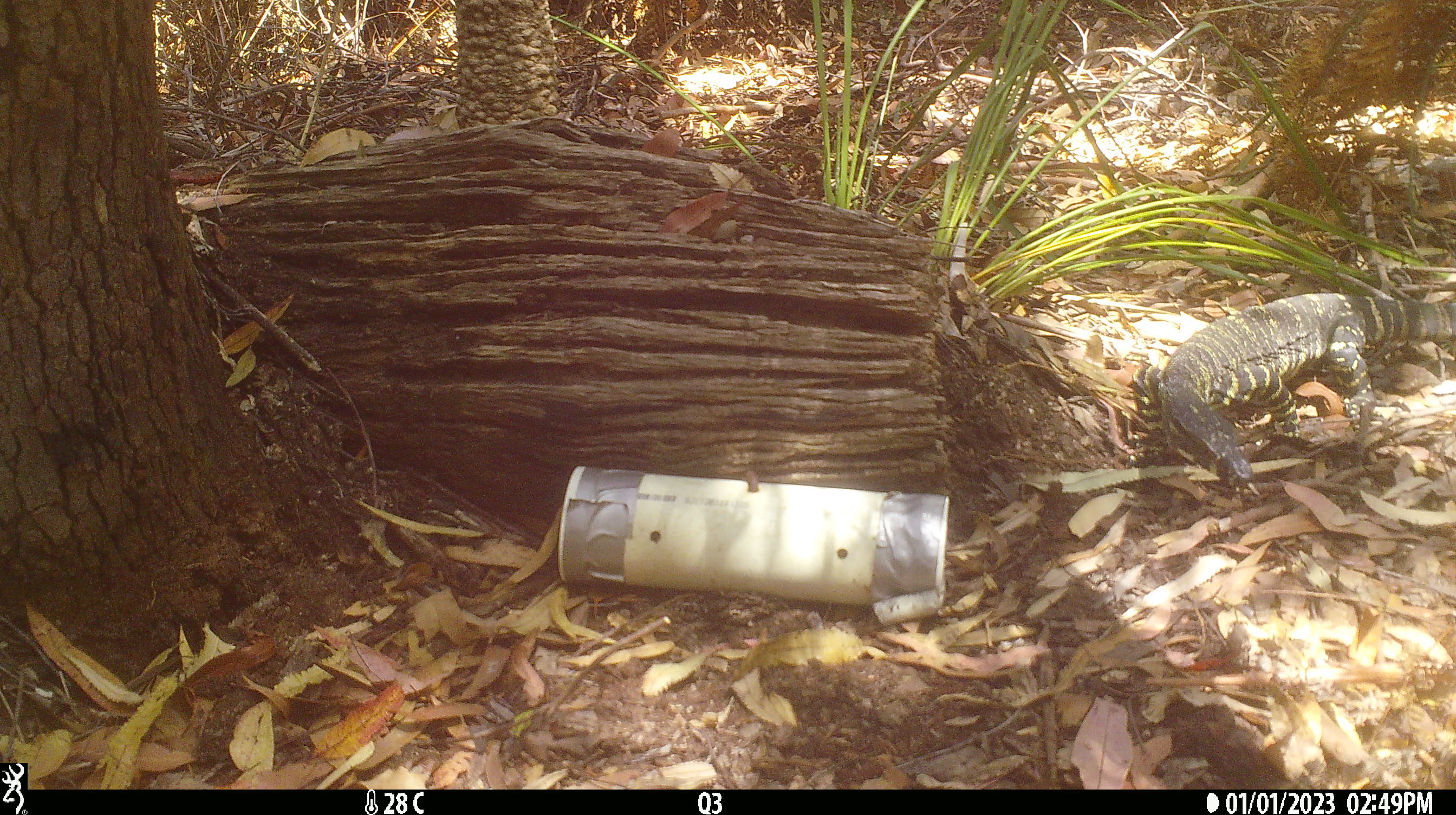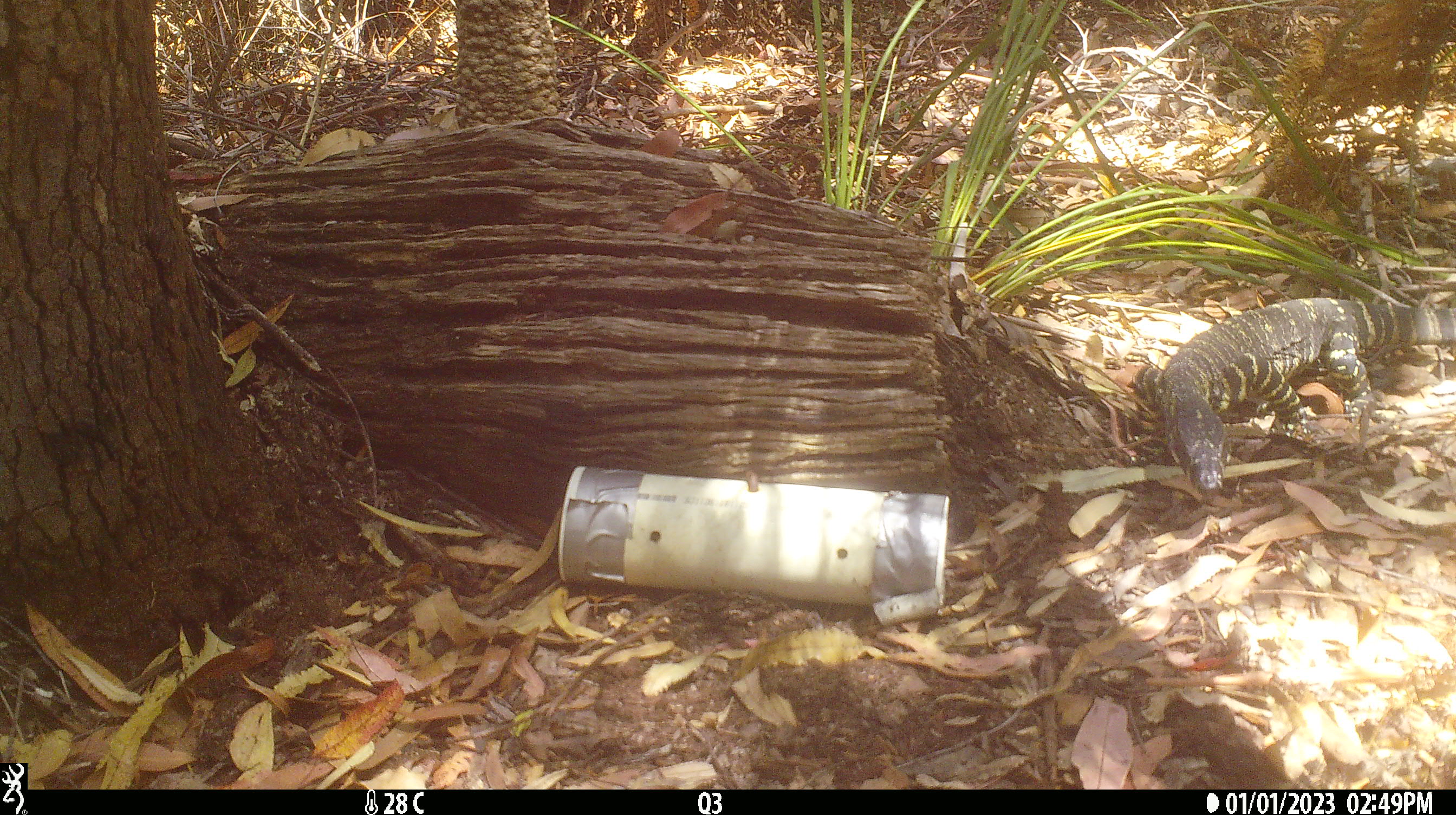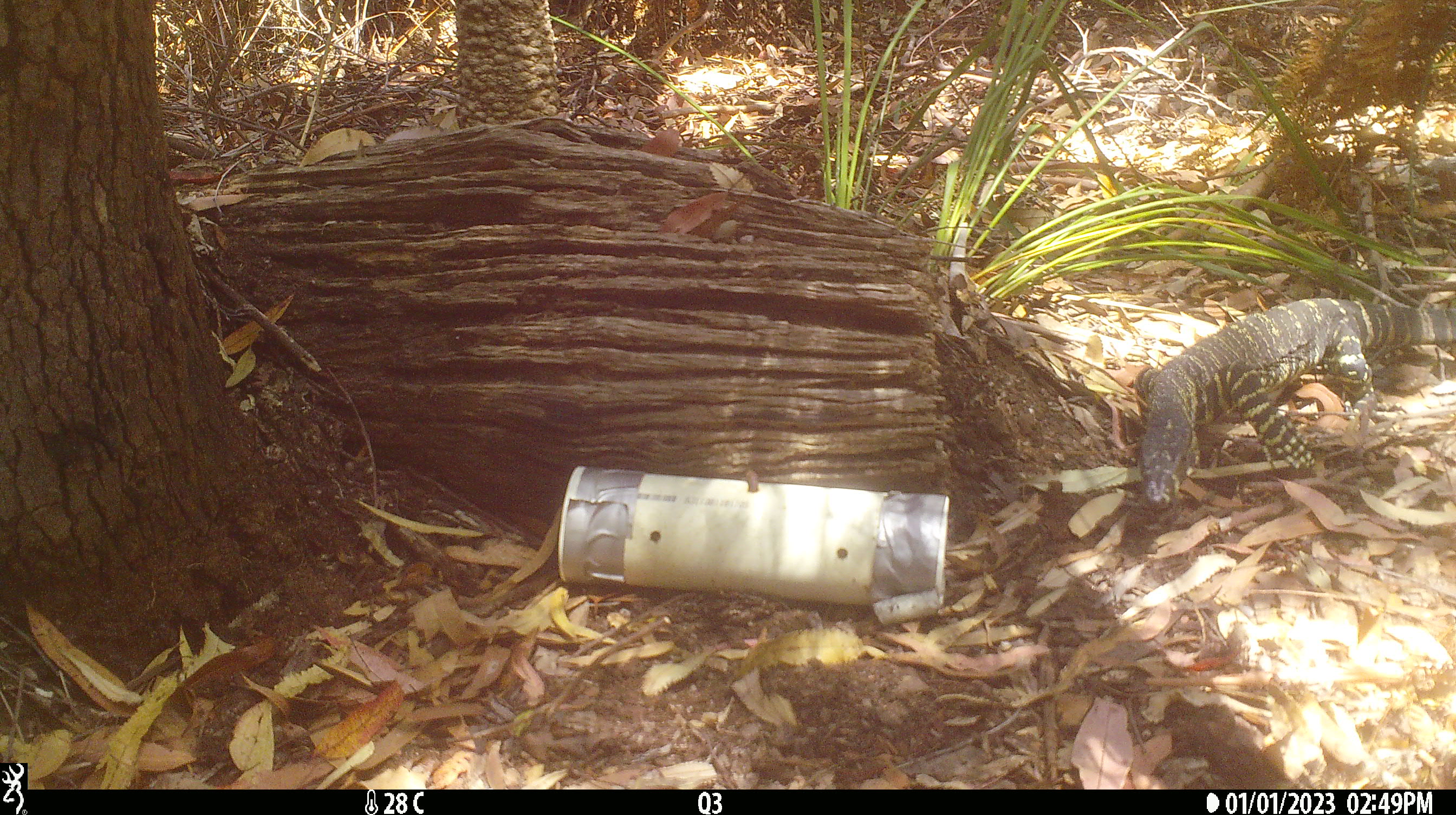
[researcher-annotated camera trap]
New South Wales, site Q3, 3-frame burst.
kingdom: Animalia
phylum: Chordata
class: Reptilia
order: Squamata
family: Varanidae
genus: Varanus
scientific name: Varanus varius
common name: lace monitor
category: goanna